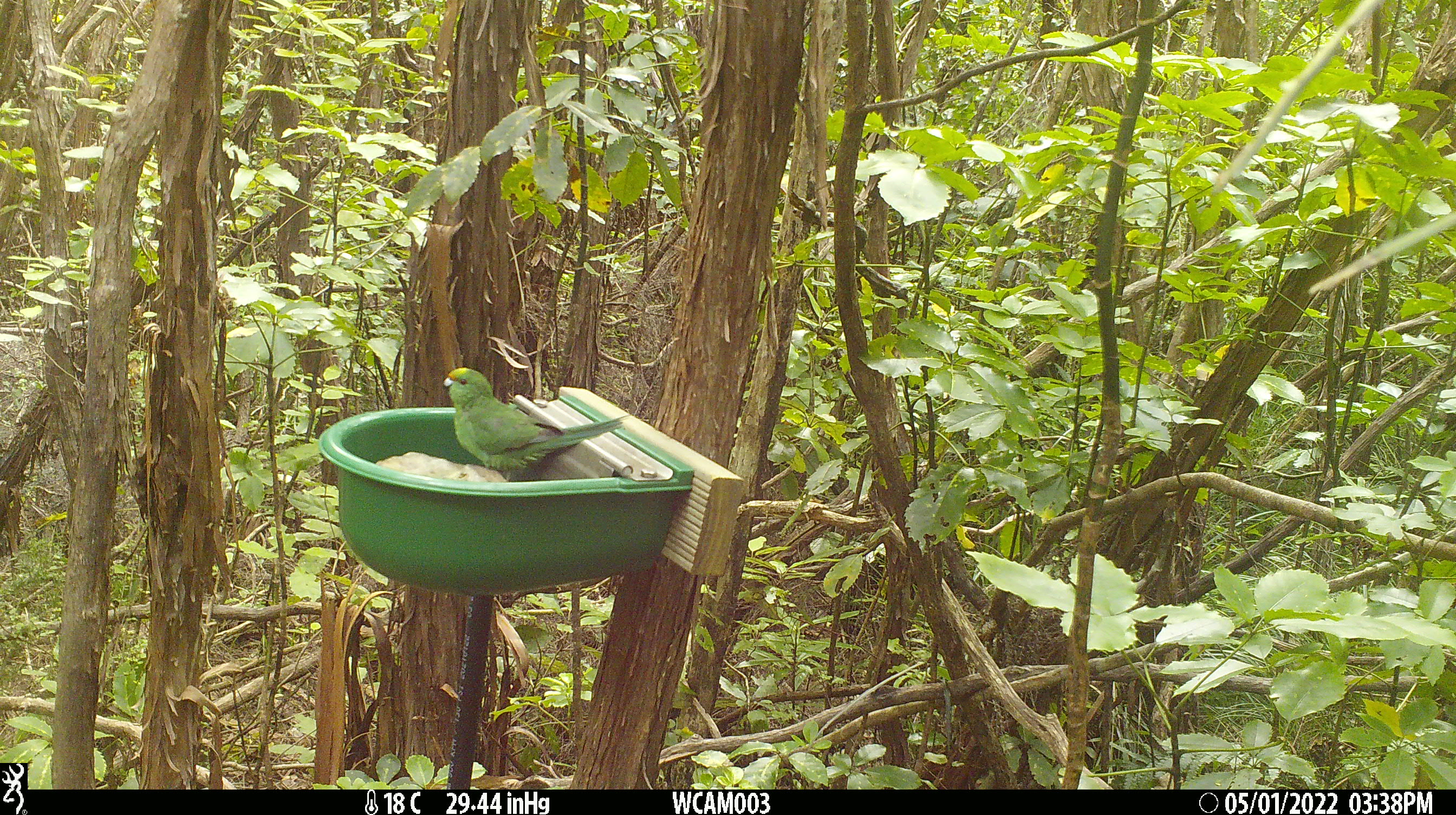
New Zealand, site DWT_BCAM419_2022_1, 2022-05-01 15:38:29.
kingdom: Animalia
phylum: Chordata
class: Aves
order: Psittaciformes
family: Psittaculidae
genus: Cyanoramphus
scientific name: Cyanoramphus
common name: parakeet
Parakeet (Cyanoramphus).